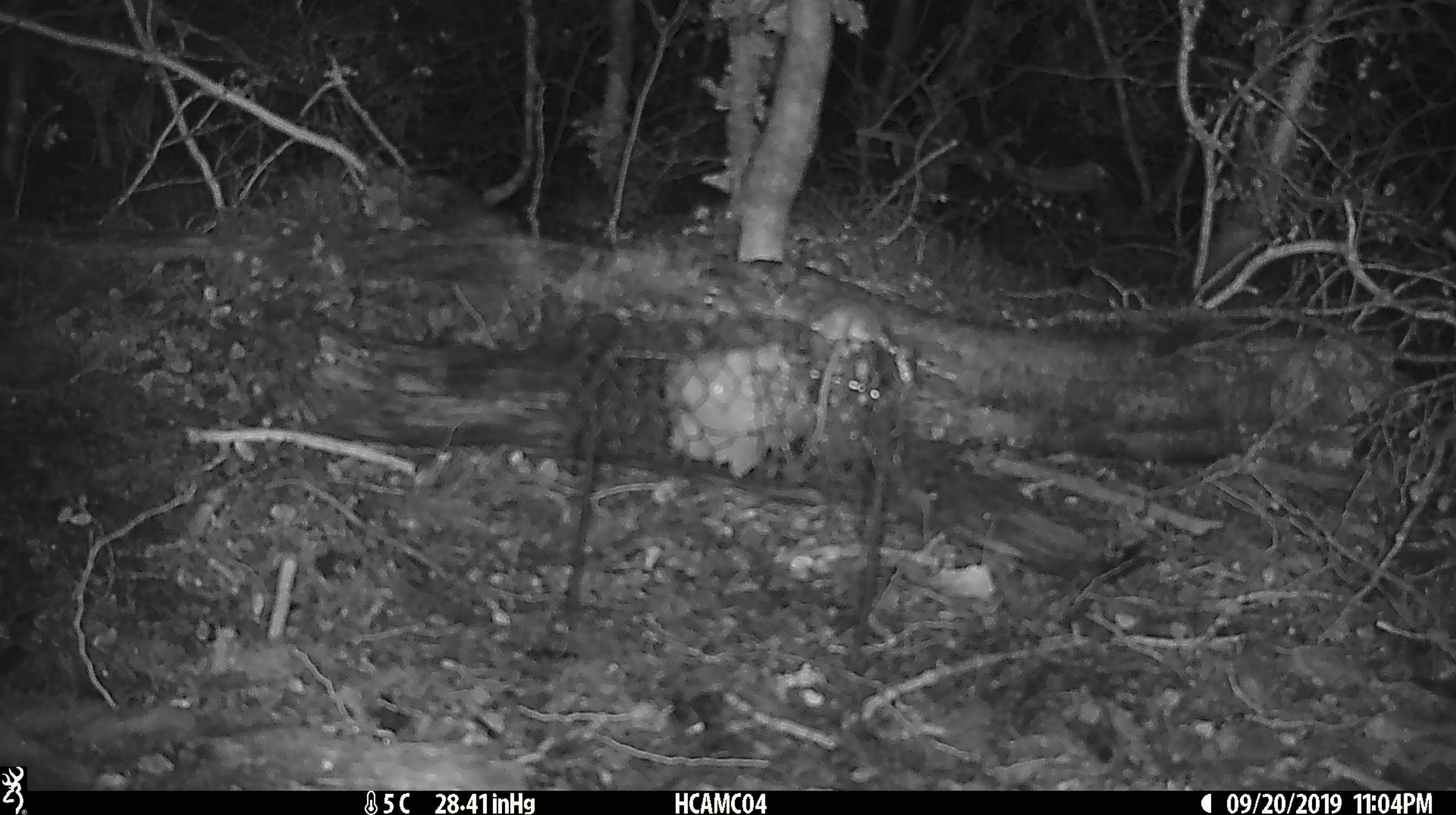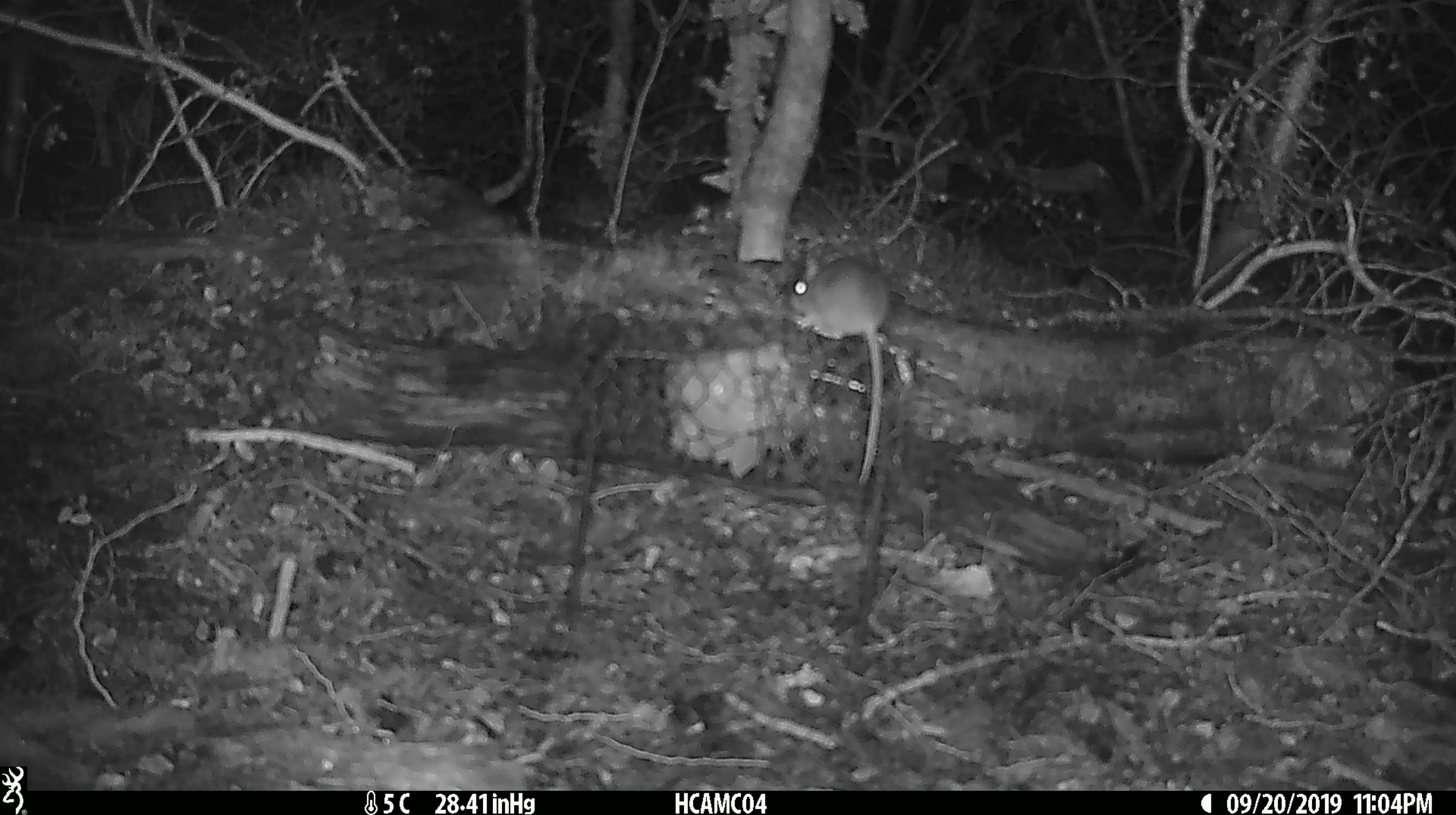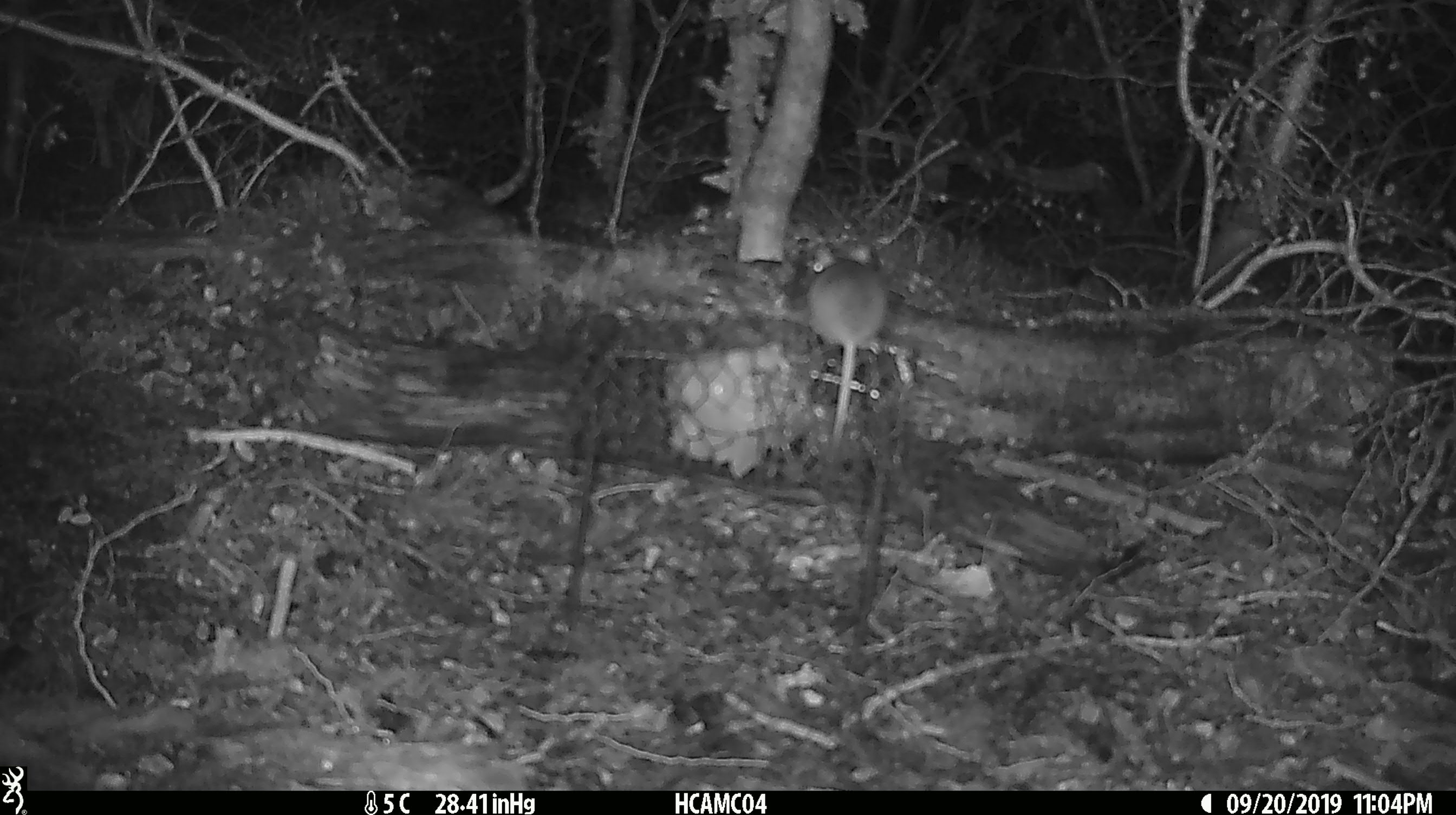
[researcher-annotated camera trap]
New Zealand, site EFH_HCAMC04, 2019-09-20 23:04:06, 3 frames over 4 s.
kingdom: Animalia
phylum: Chordata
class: Mammalia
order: Rodentia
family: Muridae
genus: Mus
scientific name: Mus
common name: mouse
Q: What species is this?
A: Mouse (Mus).